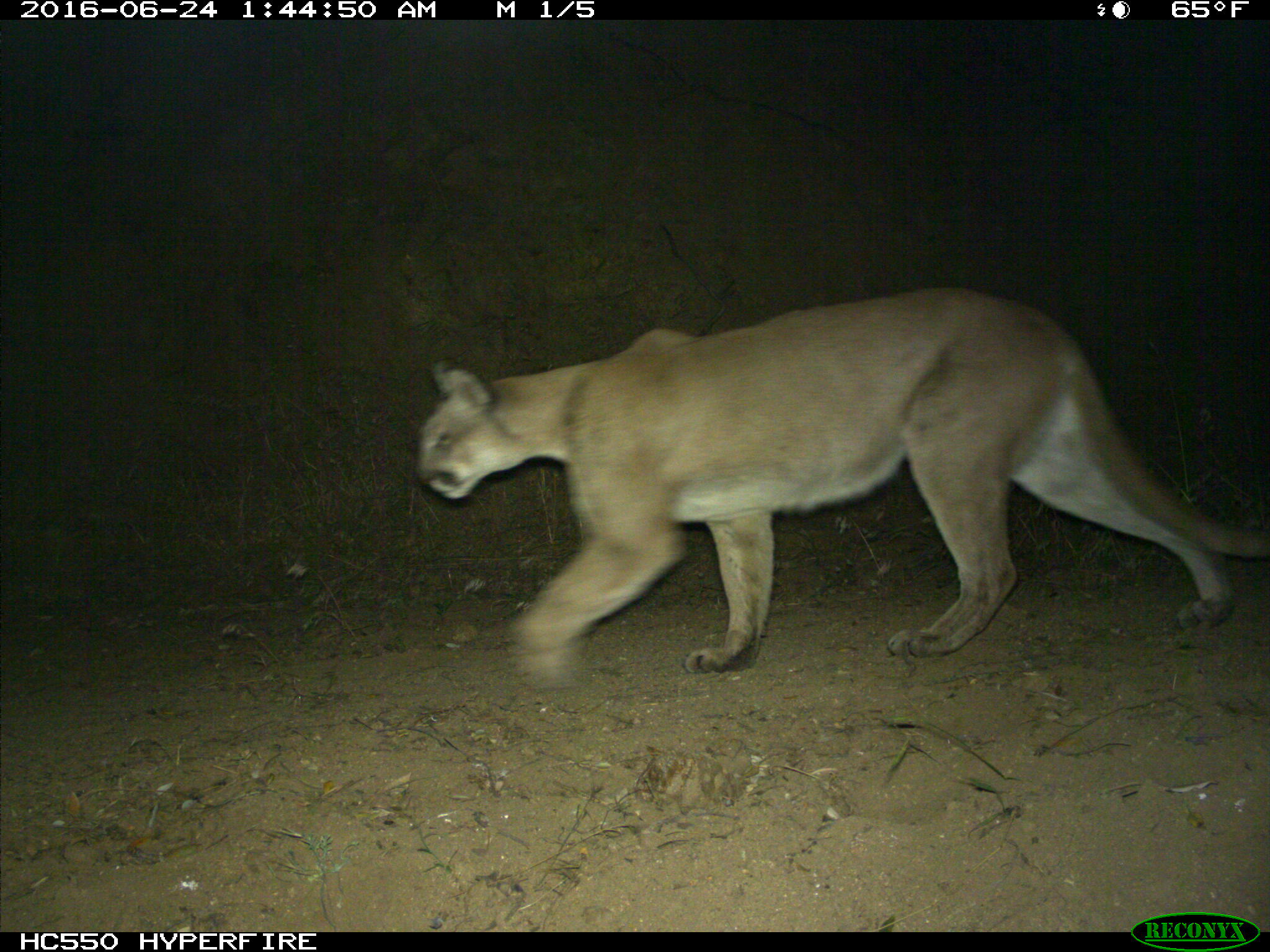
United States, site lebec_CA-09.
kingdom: Animalia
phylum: Chordata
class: Mammalia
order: Carnivora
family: Felidae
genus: Puma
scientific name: Puma concolor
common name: mountain lion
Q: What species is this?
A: Puma concolor (mountain lion).